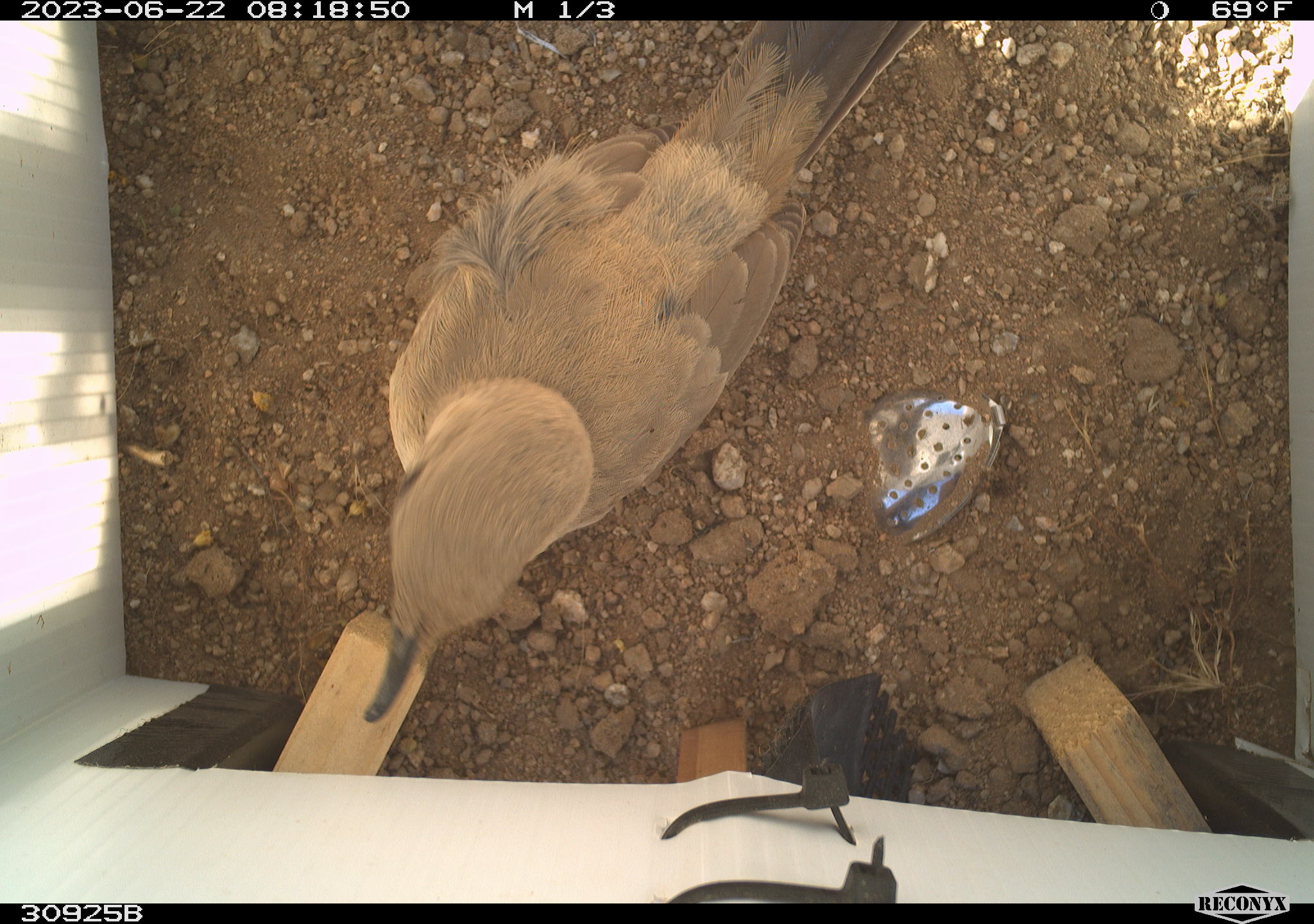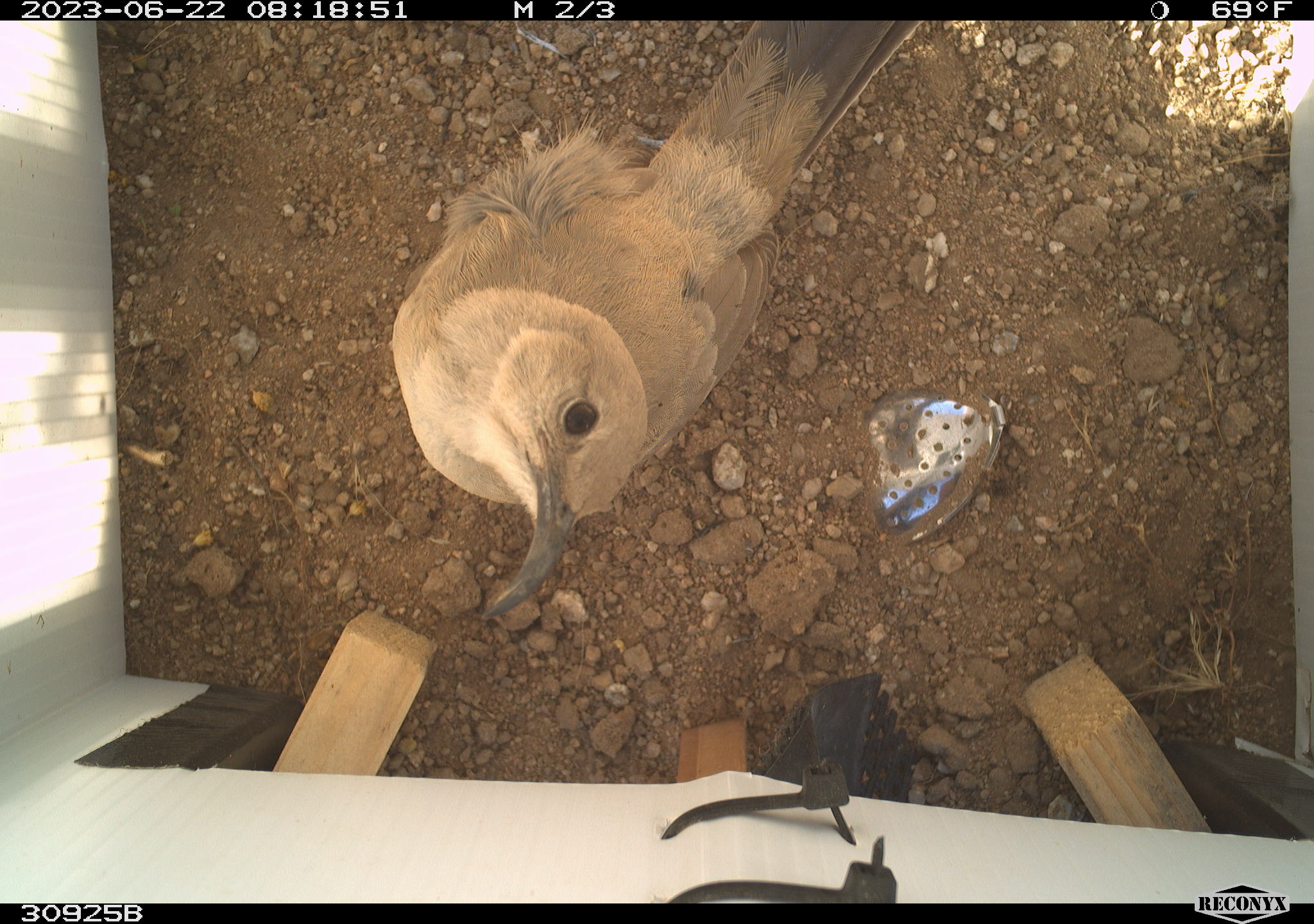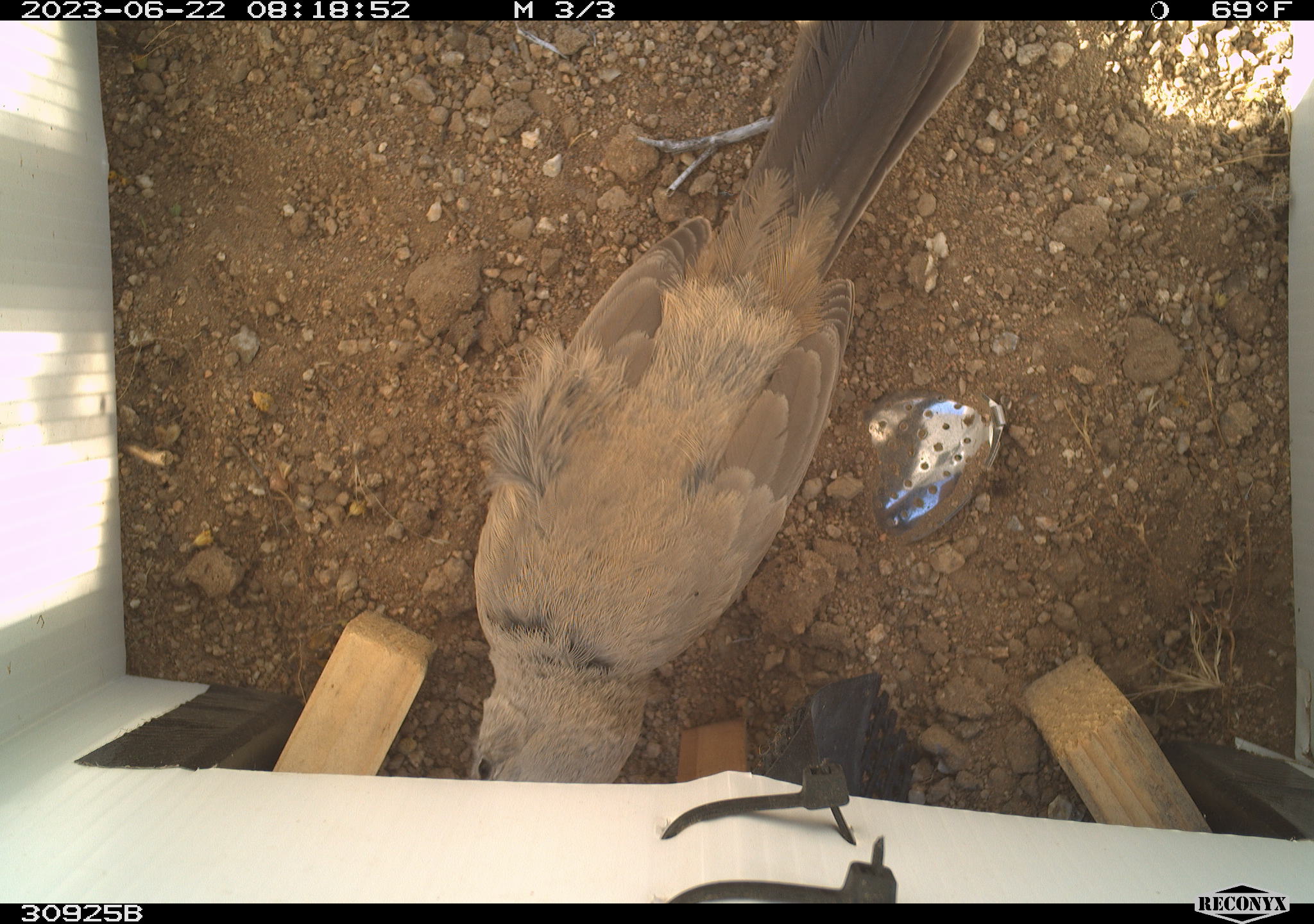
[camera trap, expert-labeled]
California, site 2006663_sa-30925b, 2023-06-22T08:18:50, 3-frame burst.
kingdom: Animalia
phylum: Chordata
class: Aves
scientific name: Aves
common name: bird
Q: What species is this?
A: Bird (Aves).